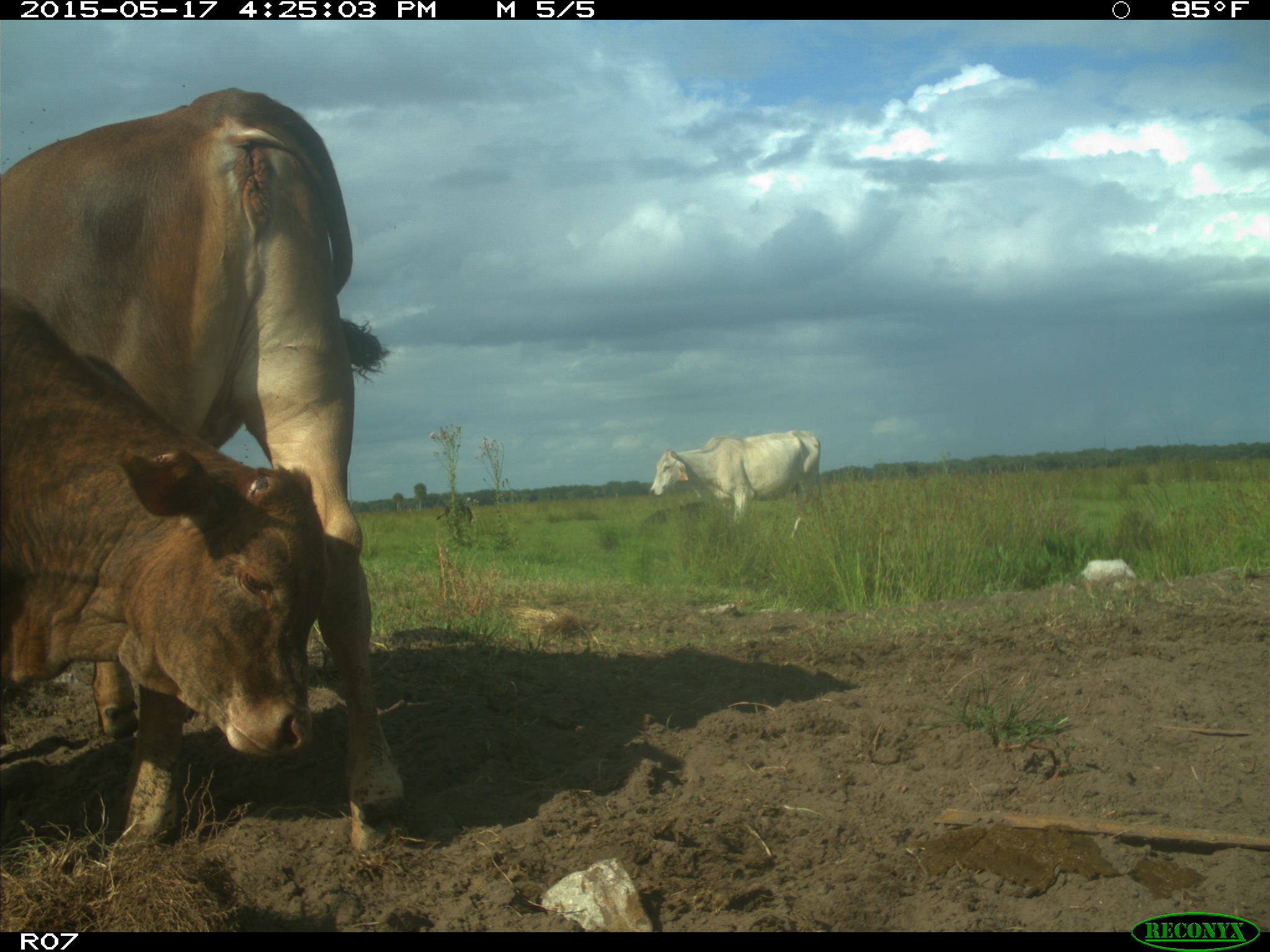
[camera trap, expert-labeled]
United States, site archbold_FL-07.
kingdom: Animalia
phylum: Chordata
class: Mammalia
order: Artiodactyla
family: Bovidae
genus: Bos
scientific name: Bos taurus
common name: domestic cow